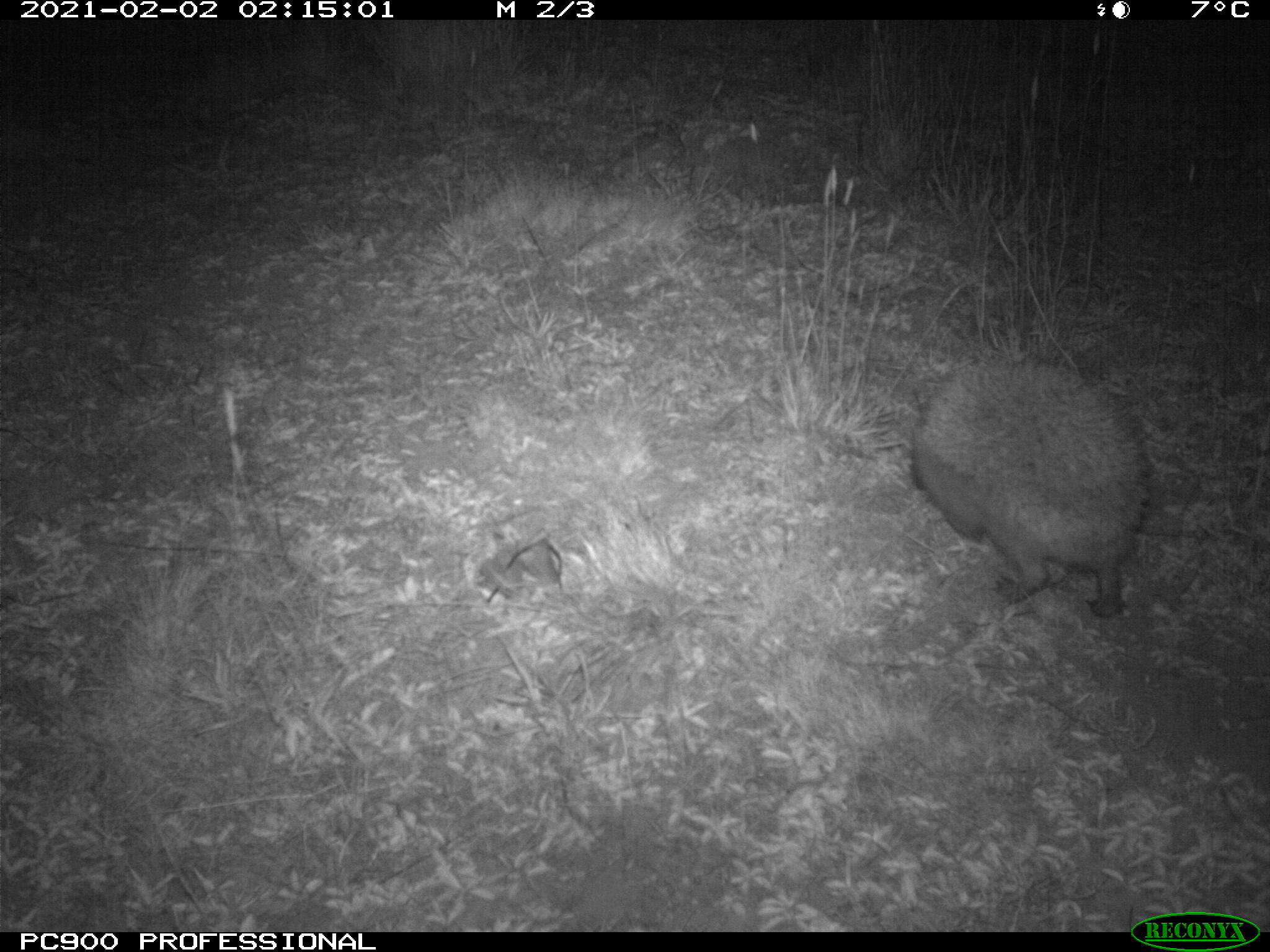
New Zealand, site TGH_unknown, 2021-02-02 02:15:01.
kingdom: Animalia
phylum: Chordata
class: Mammalia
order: Eulipotyphla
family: Erinaceidae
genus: Erinaceus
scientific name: Erinaceus europaeus europaeus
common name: european hedgehog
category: hedgehog